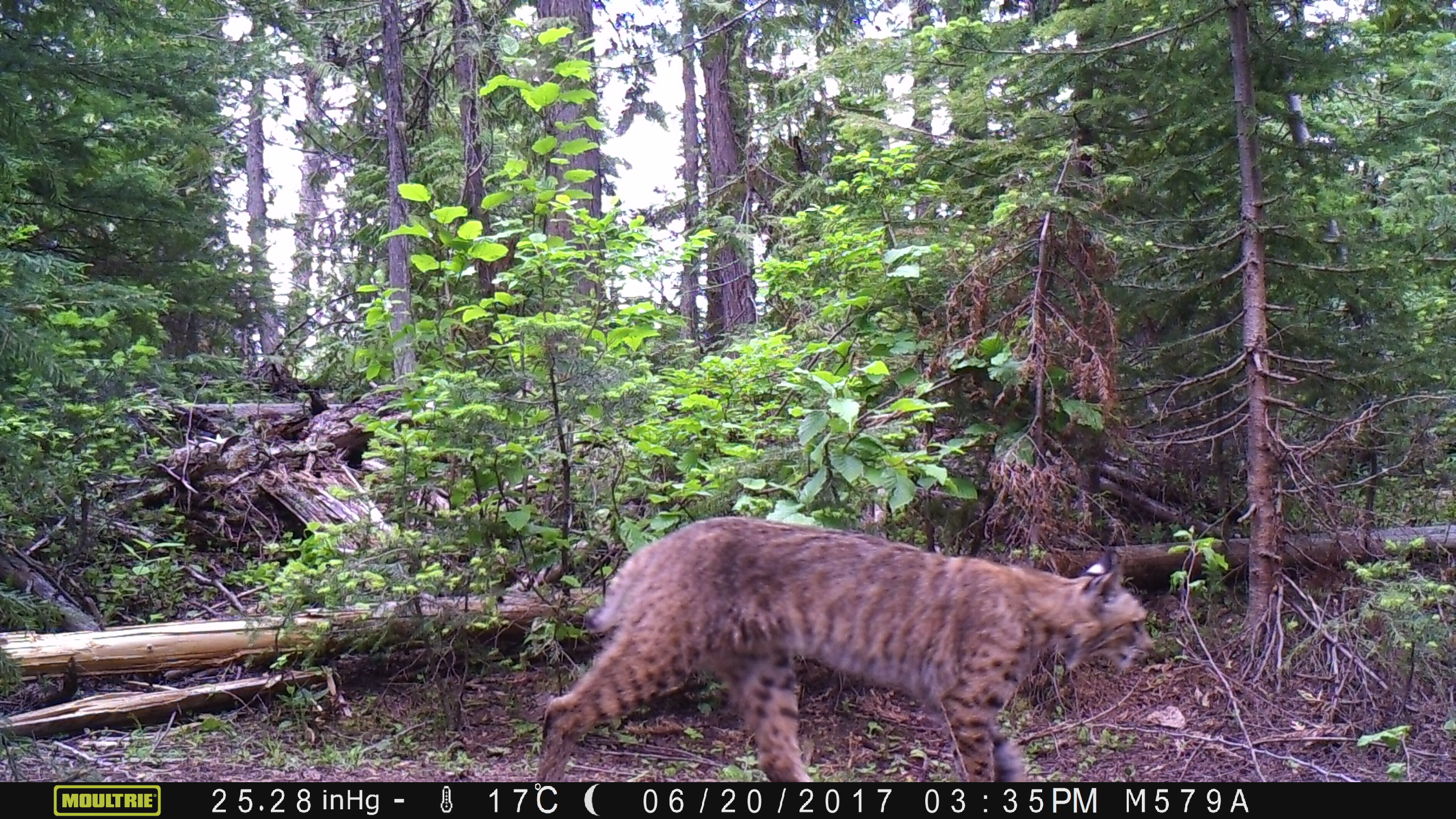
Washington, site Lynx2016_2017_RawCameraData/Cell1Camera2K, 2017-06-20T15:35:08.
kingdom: Animalia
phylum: Chordata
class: Mammalia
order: Carnivora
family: Felidae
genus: Lynx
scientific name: Lynx rufus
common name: bobcat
Lynx rufus (bobcat). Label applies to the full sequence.